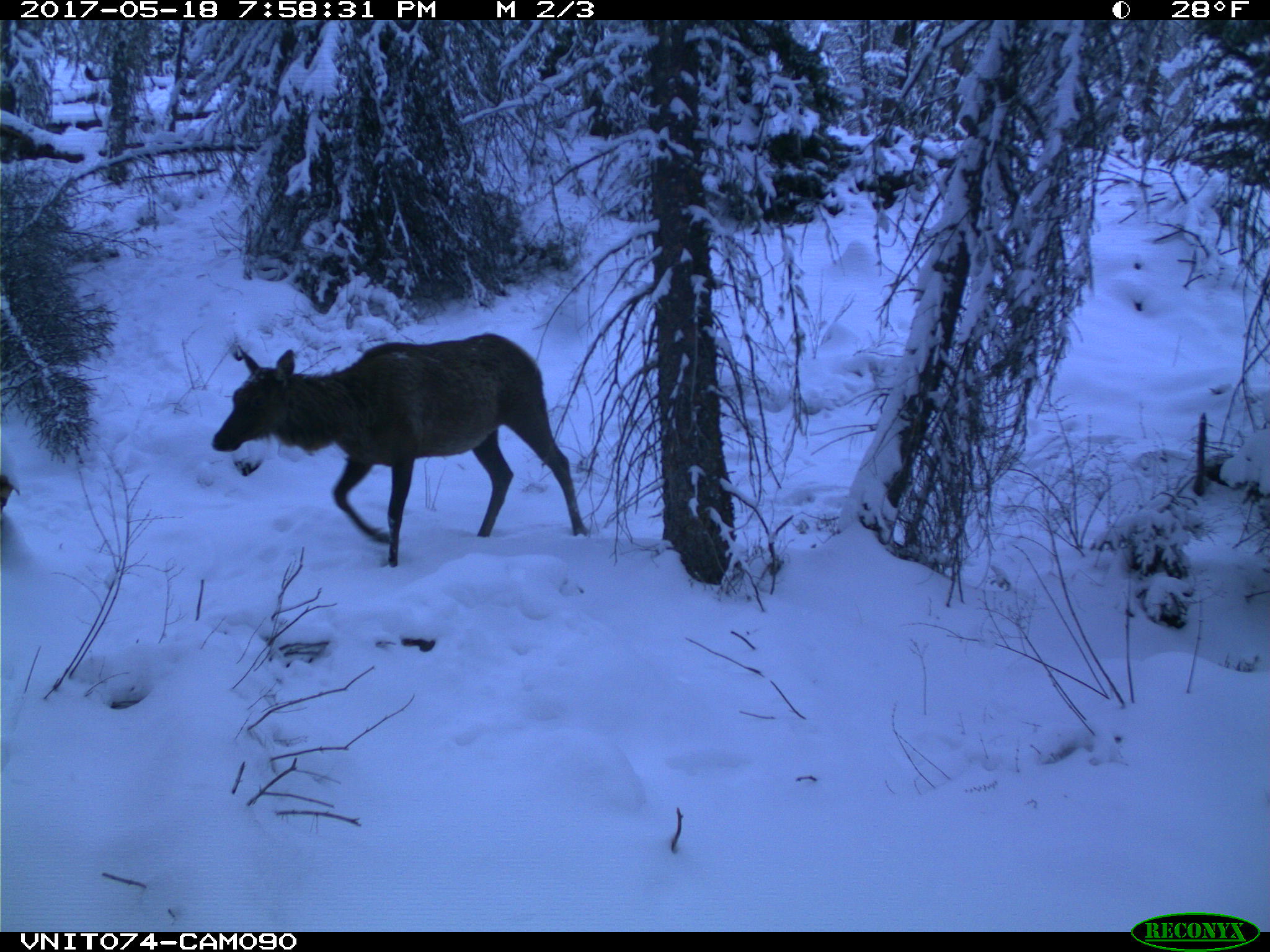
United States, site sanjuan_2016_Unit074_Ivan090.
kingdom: Animalia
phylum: Chordata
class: Mammalia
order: Artiodactyla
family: Cervidae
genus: Cervus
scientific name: Cervus elaphus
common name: red deer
Cervus elaphus (red deer).